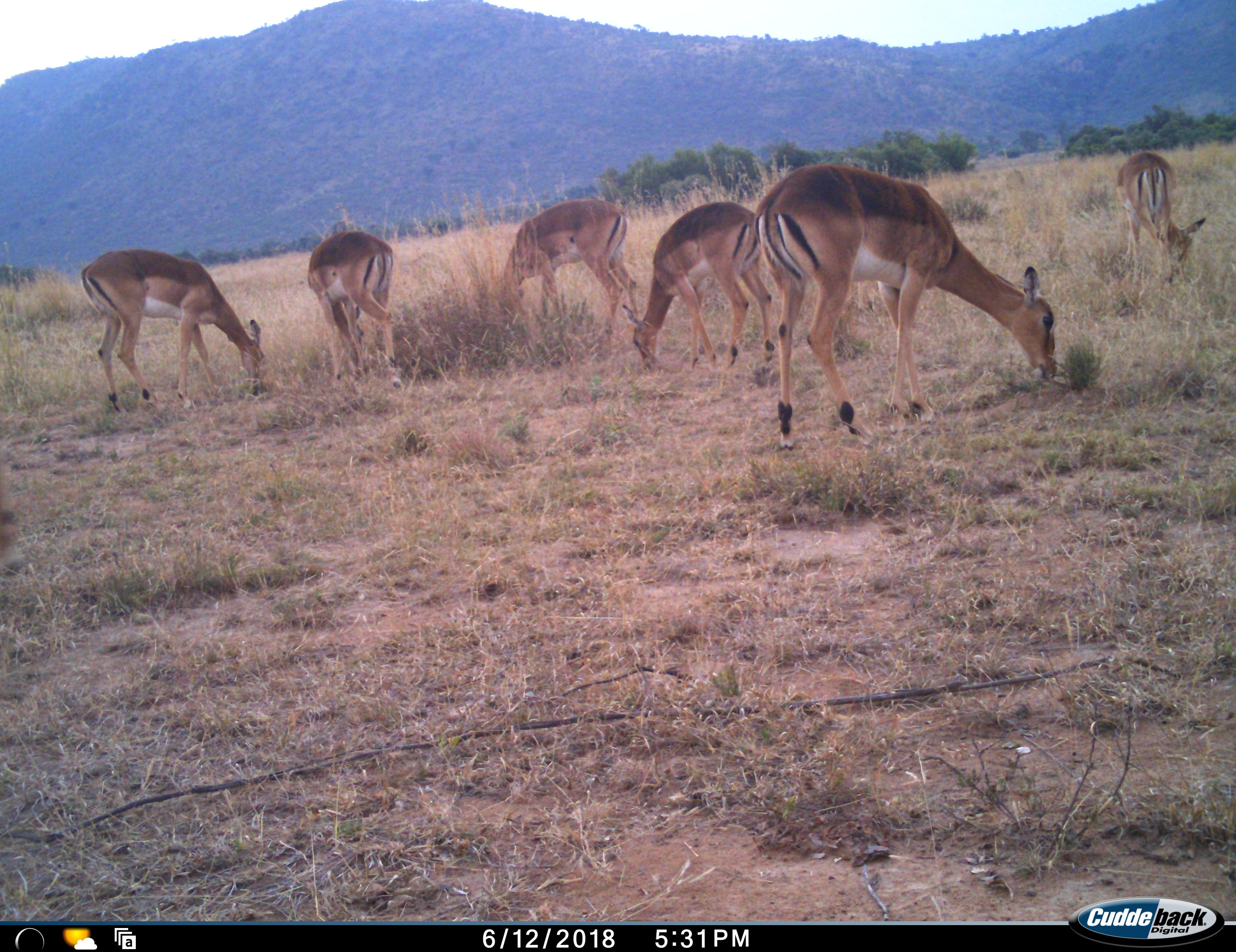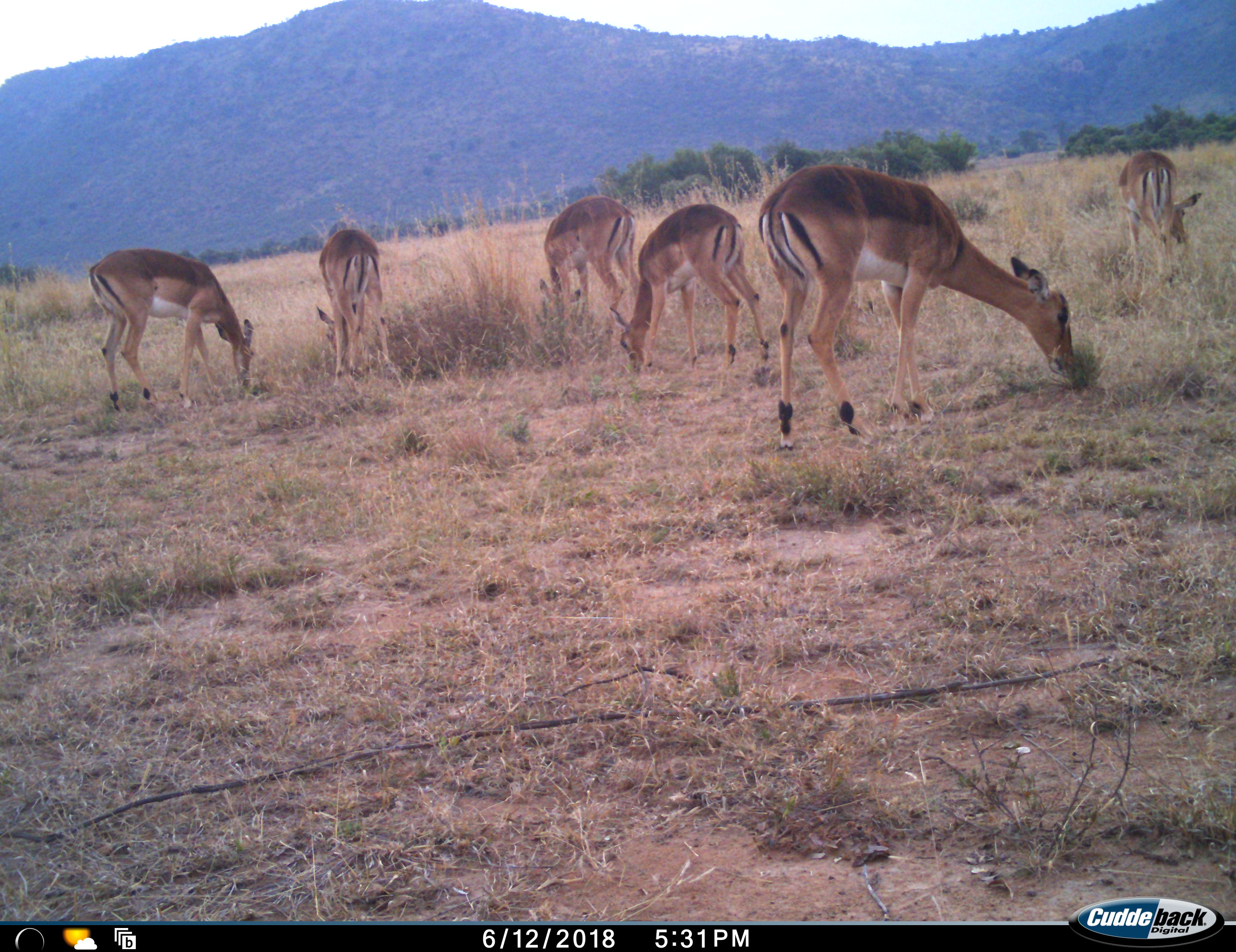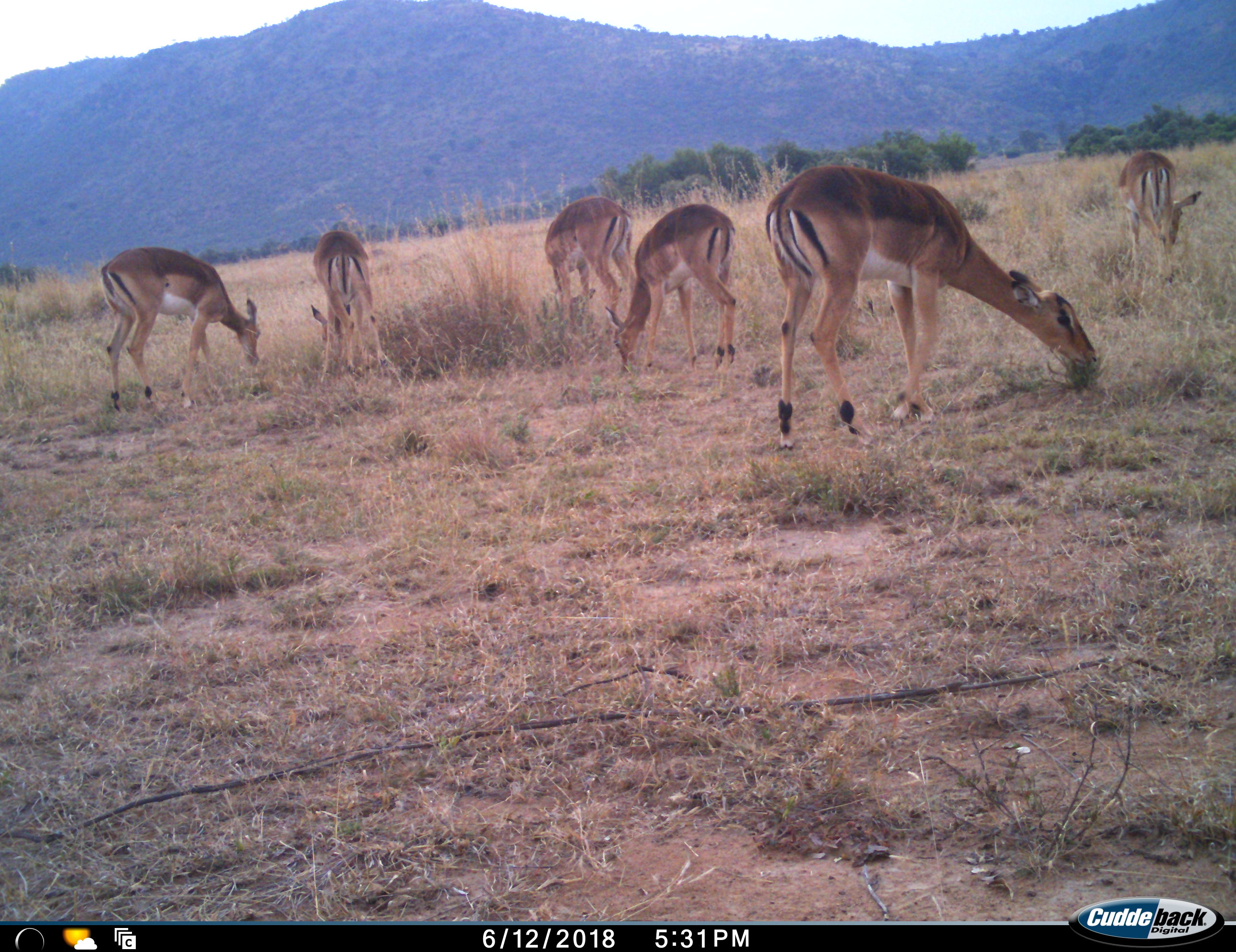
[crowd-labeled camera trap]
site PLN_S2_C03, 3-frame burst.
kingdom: Animalia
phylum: Chordata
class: Mammalia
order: Artiodactyla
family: Bovidae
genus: Aepyceros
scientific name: Aepyceros melampus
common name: impala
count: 6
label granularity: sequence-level